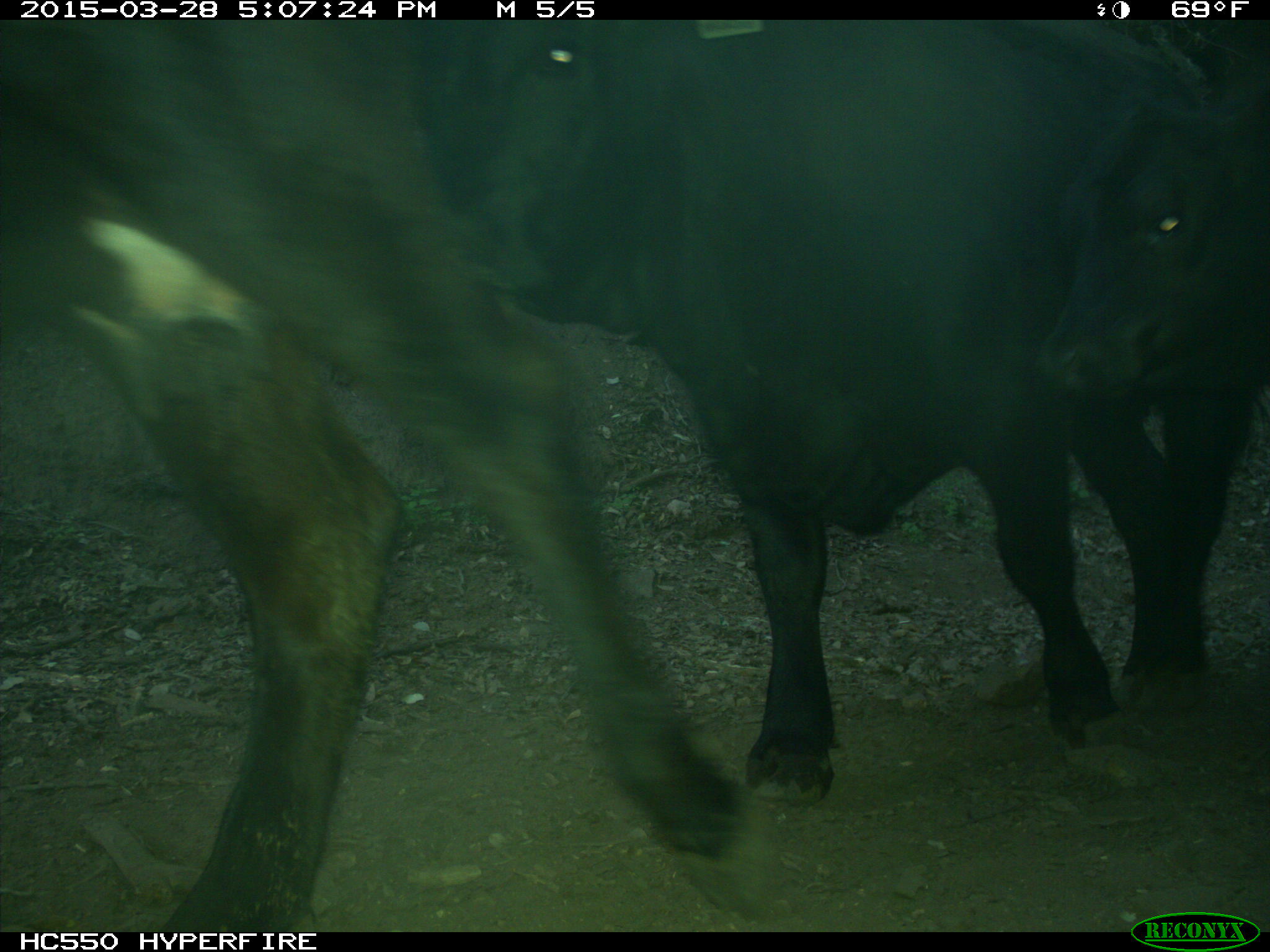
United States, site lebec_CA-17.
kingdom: Animalia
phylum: Chordata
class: Mammalia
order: Artiodactyla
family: Bovidae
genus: Bos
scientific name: Bos taurus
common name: domestic cow